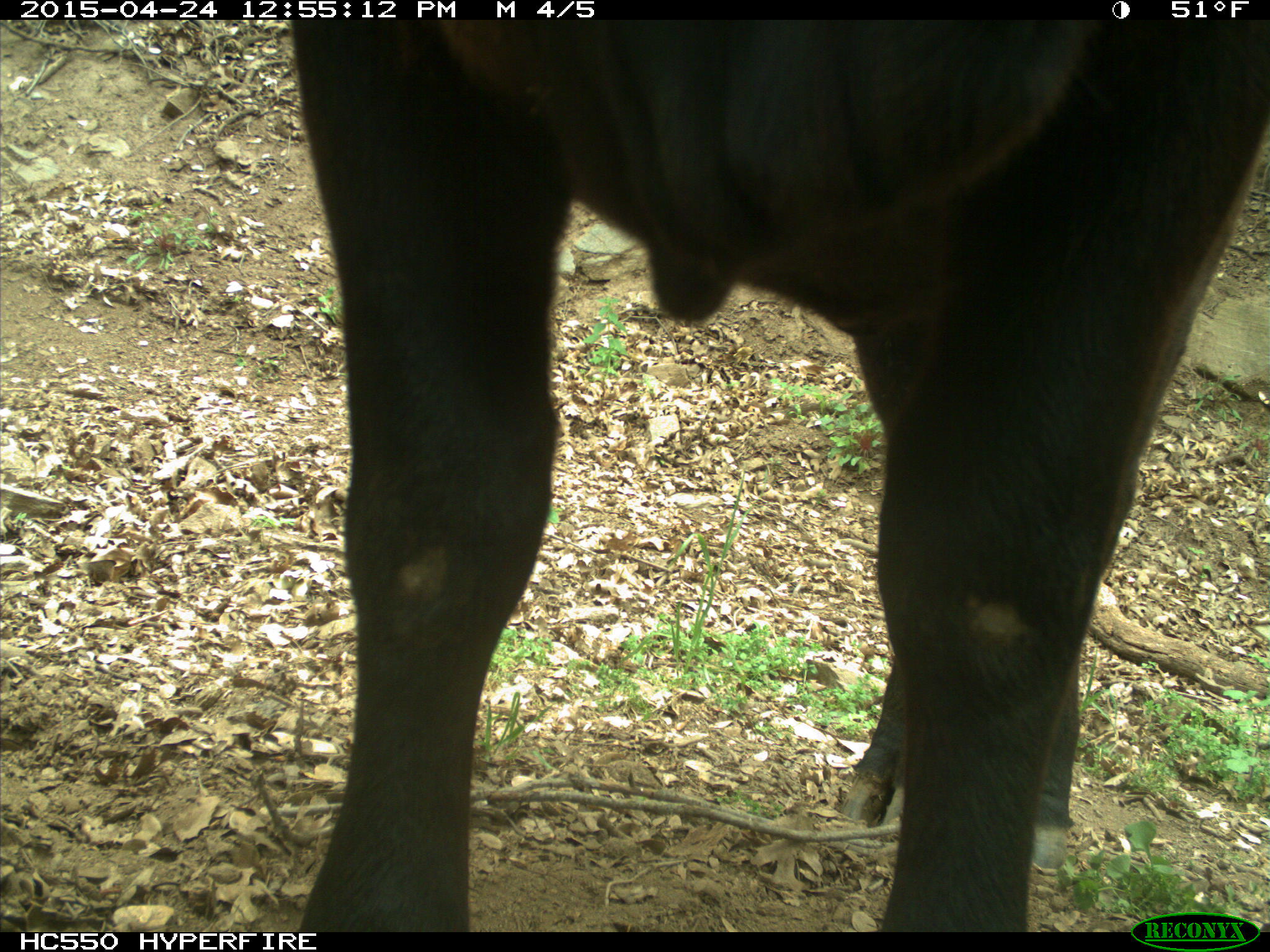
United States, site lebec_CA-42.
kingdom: Animalia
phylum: Chordata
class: Mammalia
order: Artiodactyla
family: Bovidae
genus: Bos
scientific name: Bos taurus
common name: domestic cow